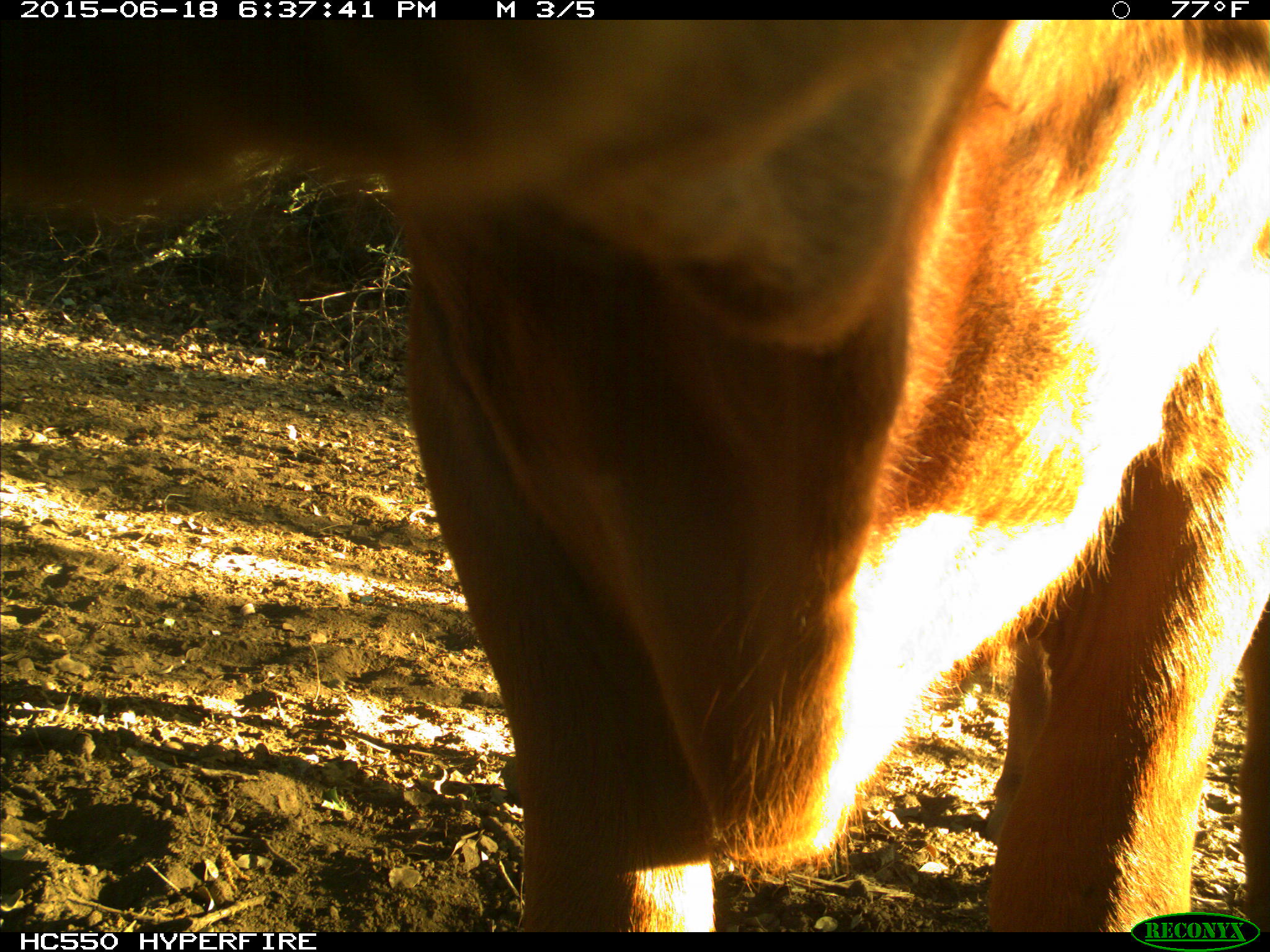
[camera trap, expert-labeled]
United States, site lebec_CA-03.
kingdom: Animalia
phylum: Chordata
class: Mammalia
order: Artiodactyla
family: Bovidae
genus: Bos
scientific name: Bos taurus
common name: domestic cow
Bos taurus (domestic cow).